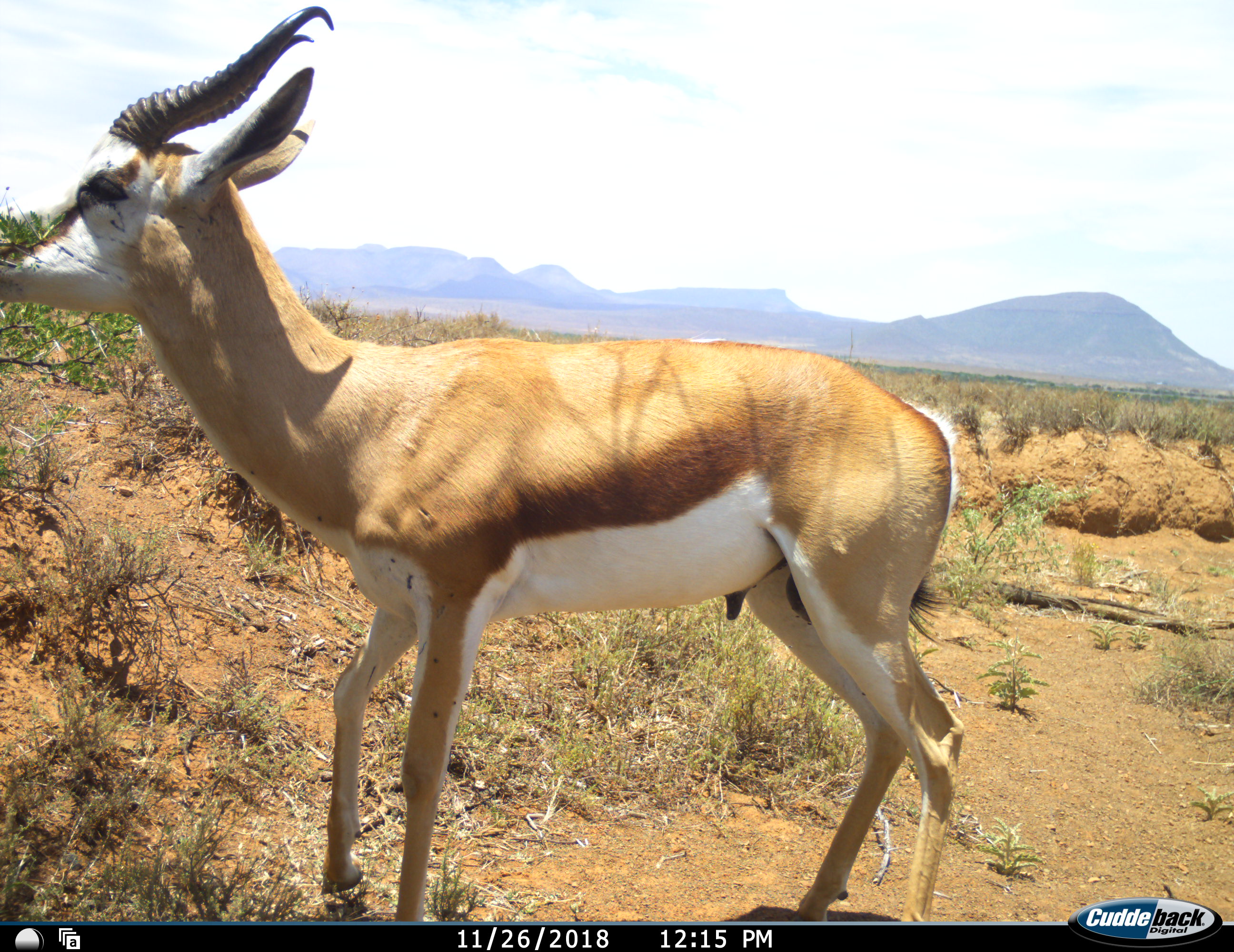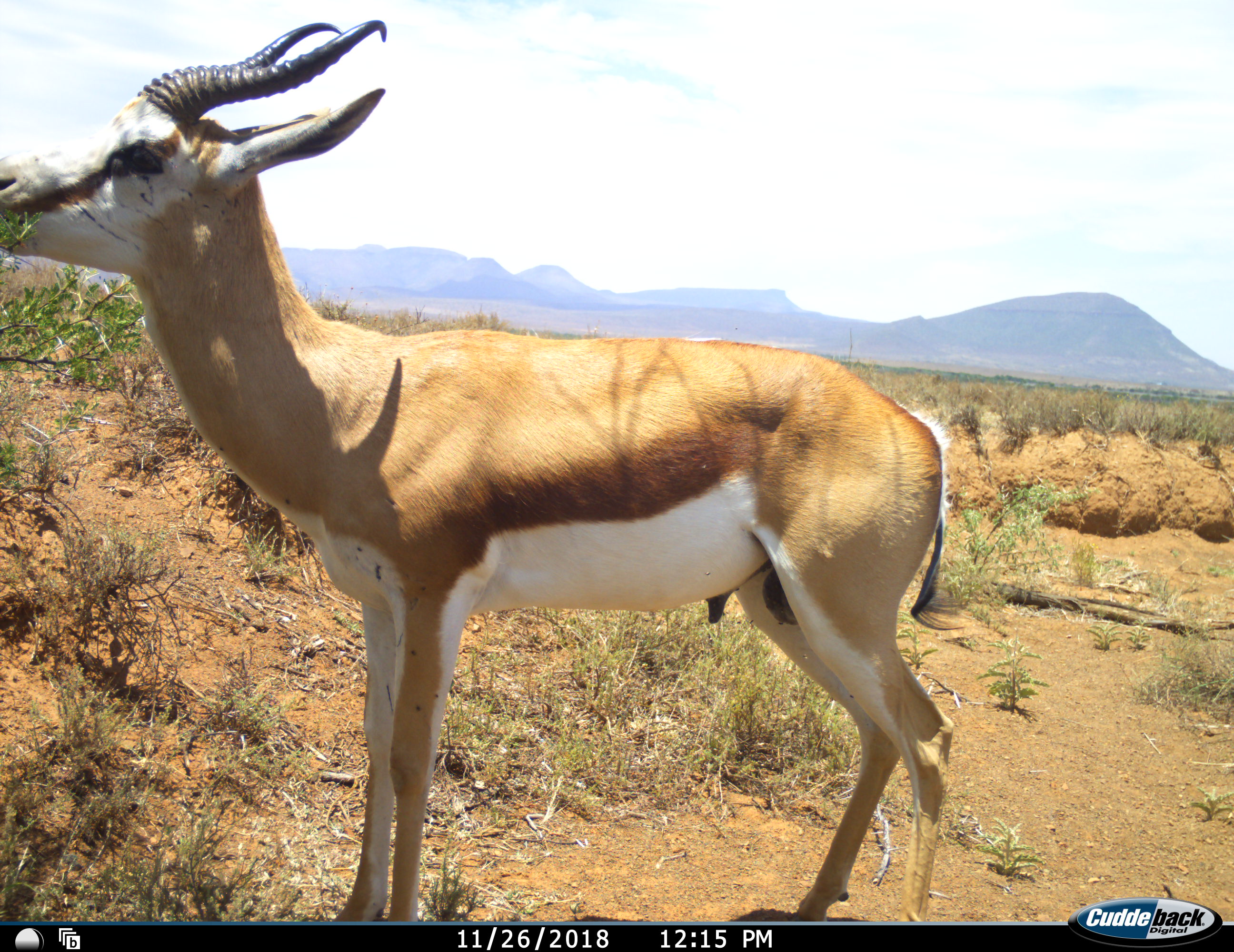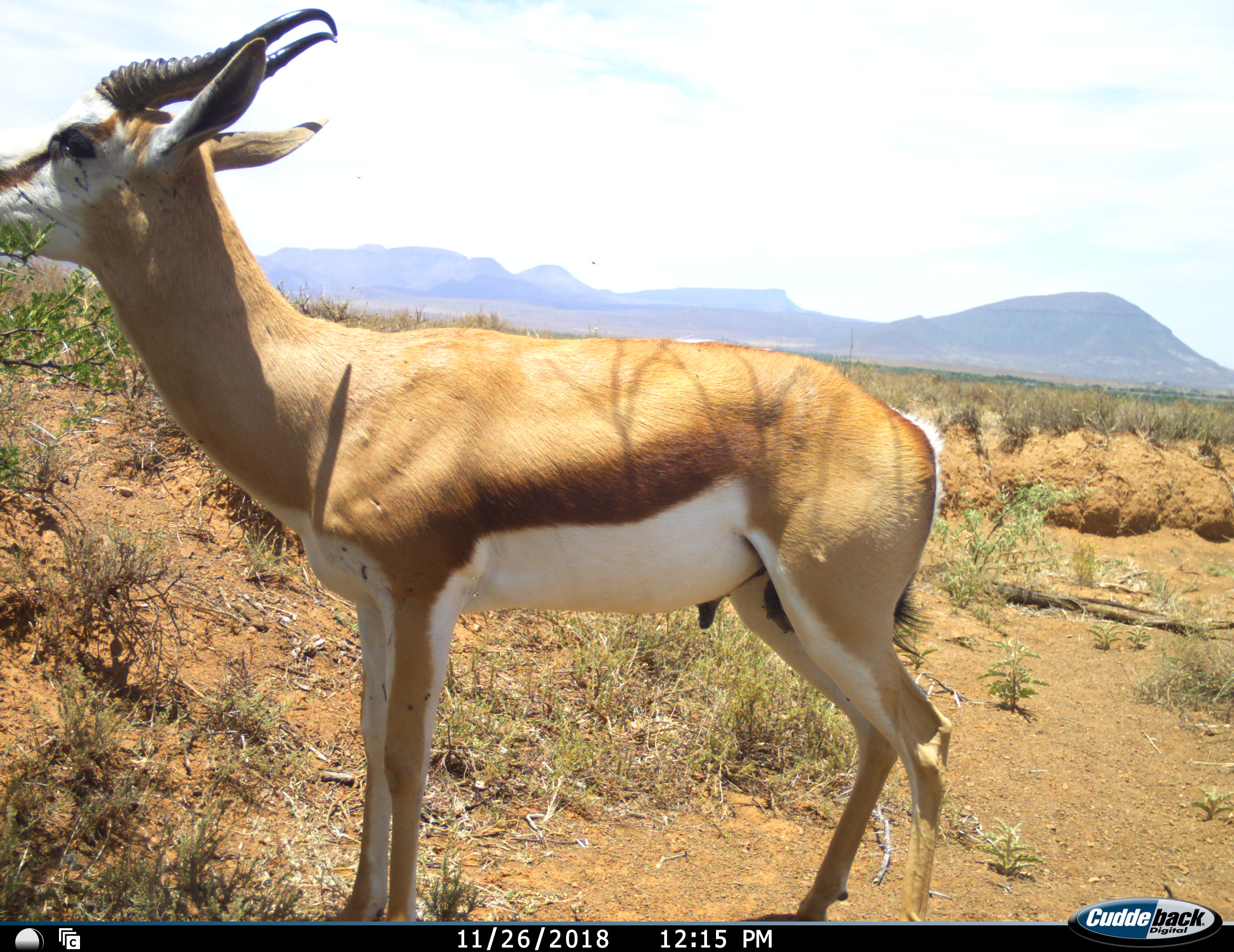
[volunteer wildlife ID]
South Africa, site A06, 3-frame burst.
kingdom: Animalia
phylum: Chordata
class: Mammalia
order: Artiodactyla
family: Bovidae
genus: Antidorcas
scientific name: Antidorcas marsupialis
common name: springbok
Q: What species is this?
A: Springbok (Antidorcas marsupialis).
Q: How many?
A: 1.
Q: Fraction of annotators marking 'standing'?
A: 40%.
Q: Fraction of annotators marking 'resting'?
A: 0%.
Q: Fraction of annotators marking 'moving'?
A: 0%.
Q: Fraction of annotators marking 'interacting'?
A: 0%.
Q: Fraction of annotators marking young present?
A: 0%.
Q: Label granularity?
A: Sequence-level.